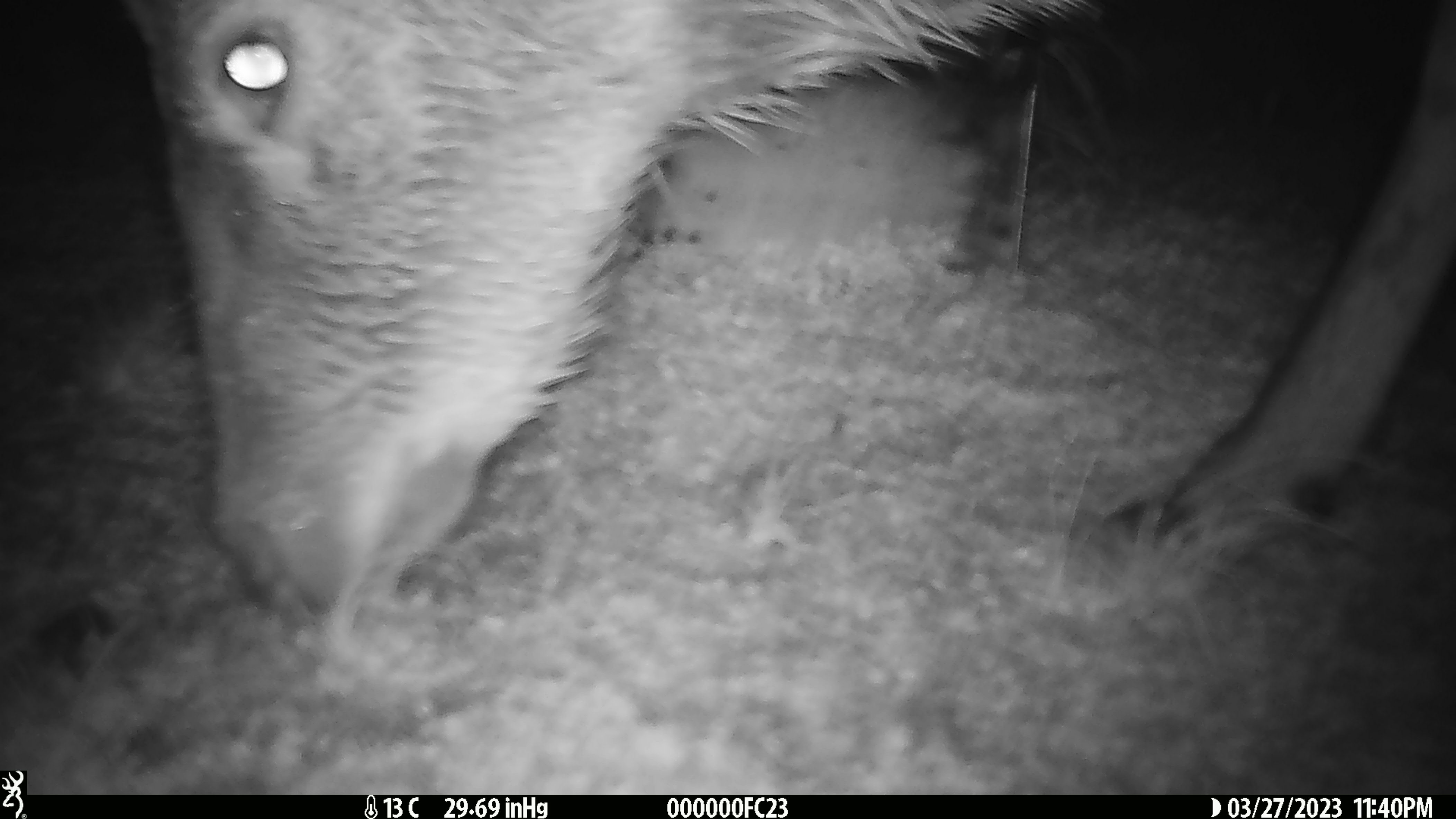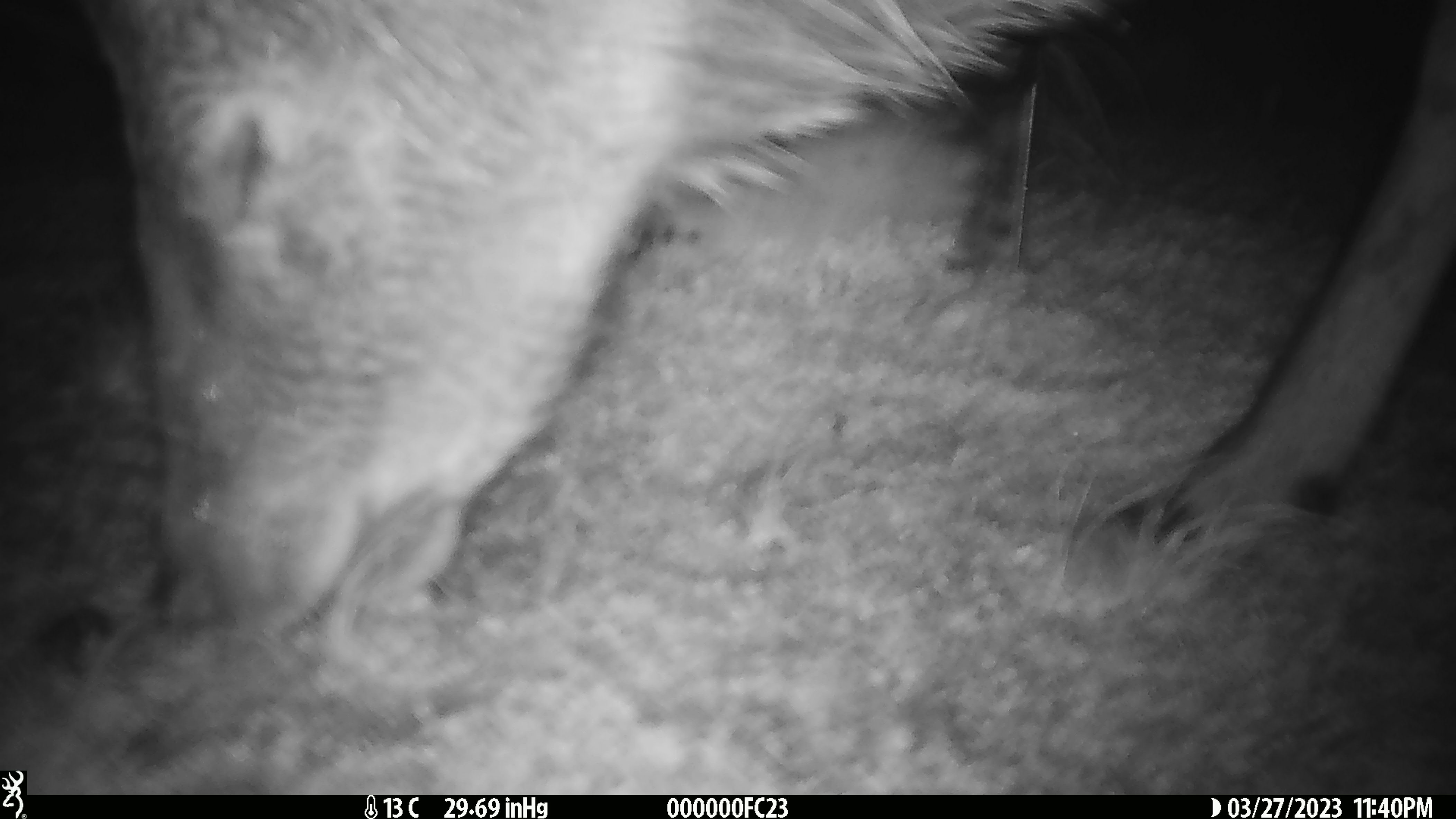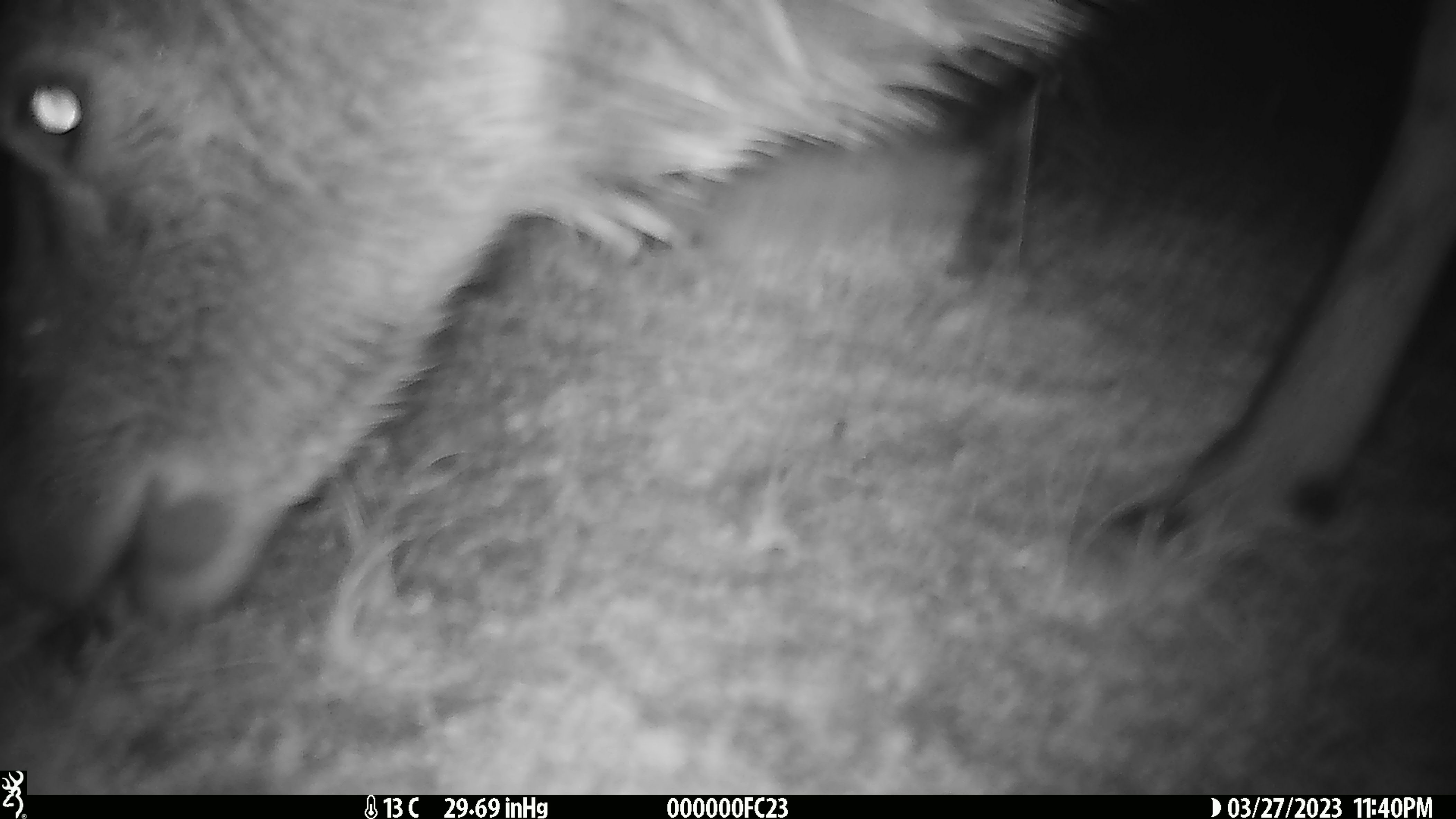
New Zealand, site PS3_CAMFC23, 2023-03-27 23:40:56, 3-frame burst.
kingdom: Animalia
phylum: Chordata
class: Mammalia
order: Artiodactyla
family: Cervidae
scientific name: Cervidae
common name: deer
Deer (Cervidae).